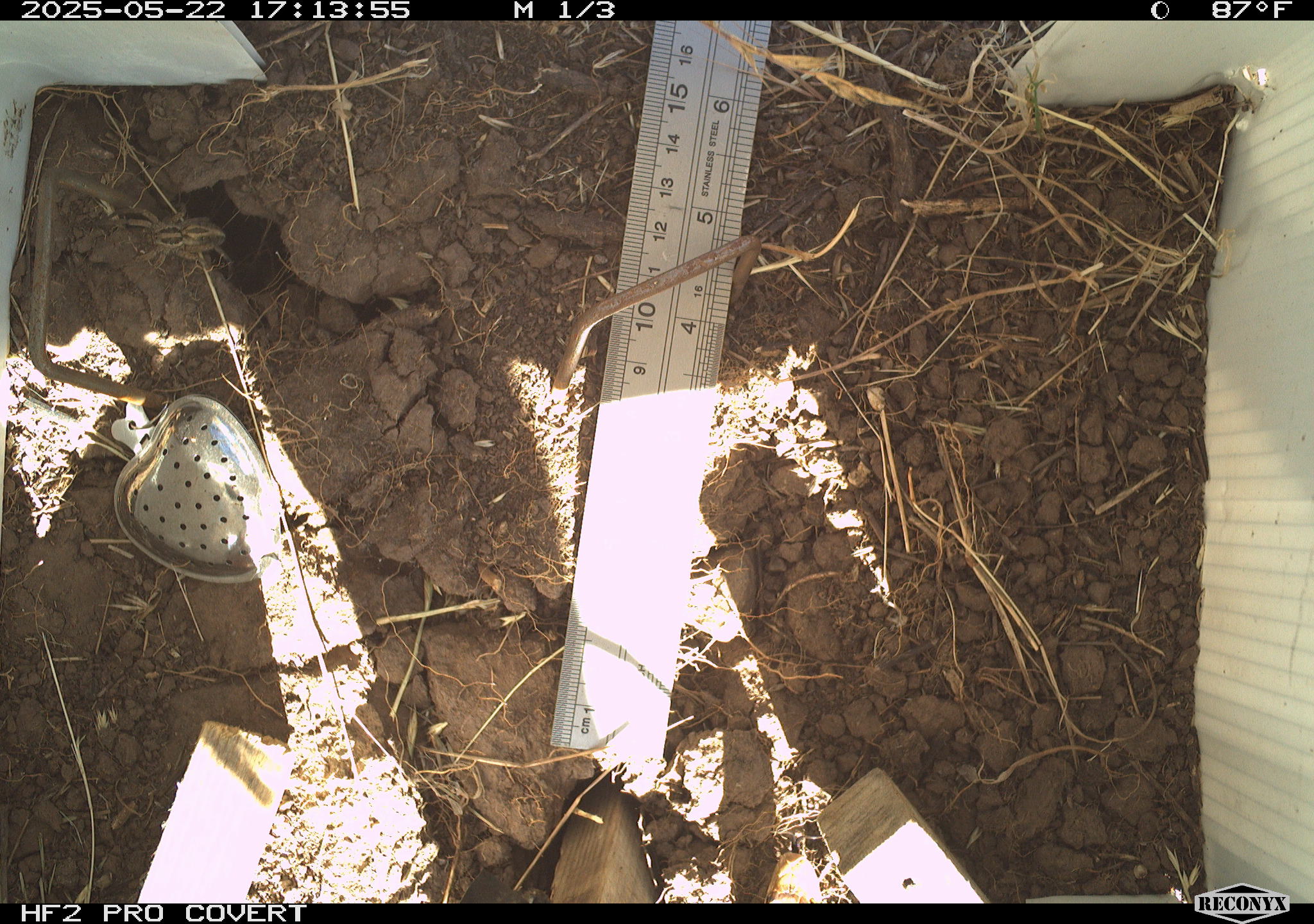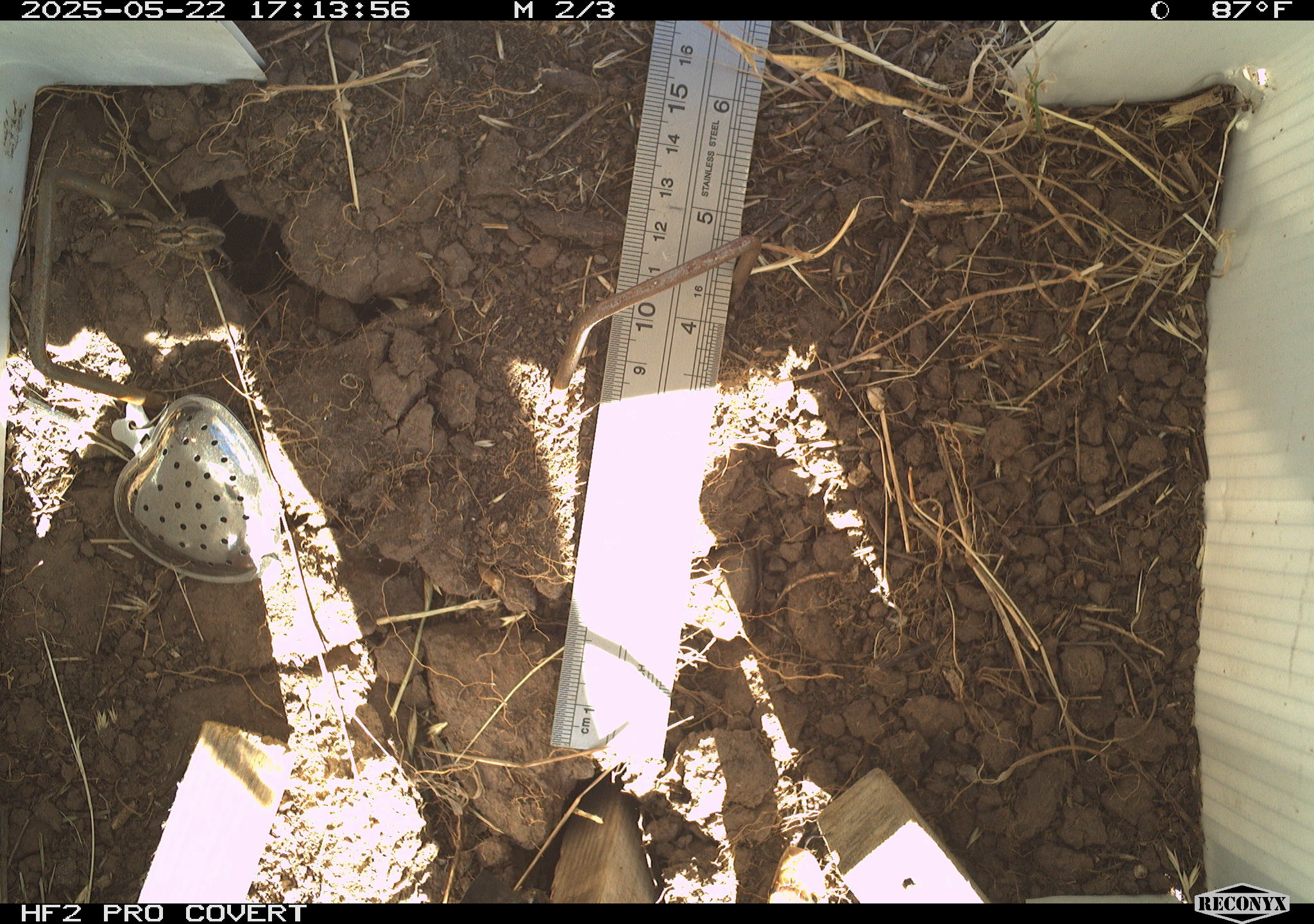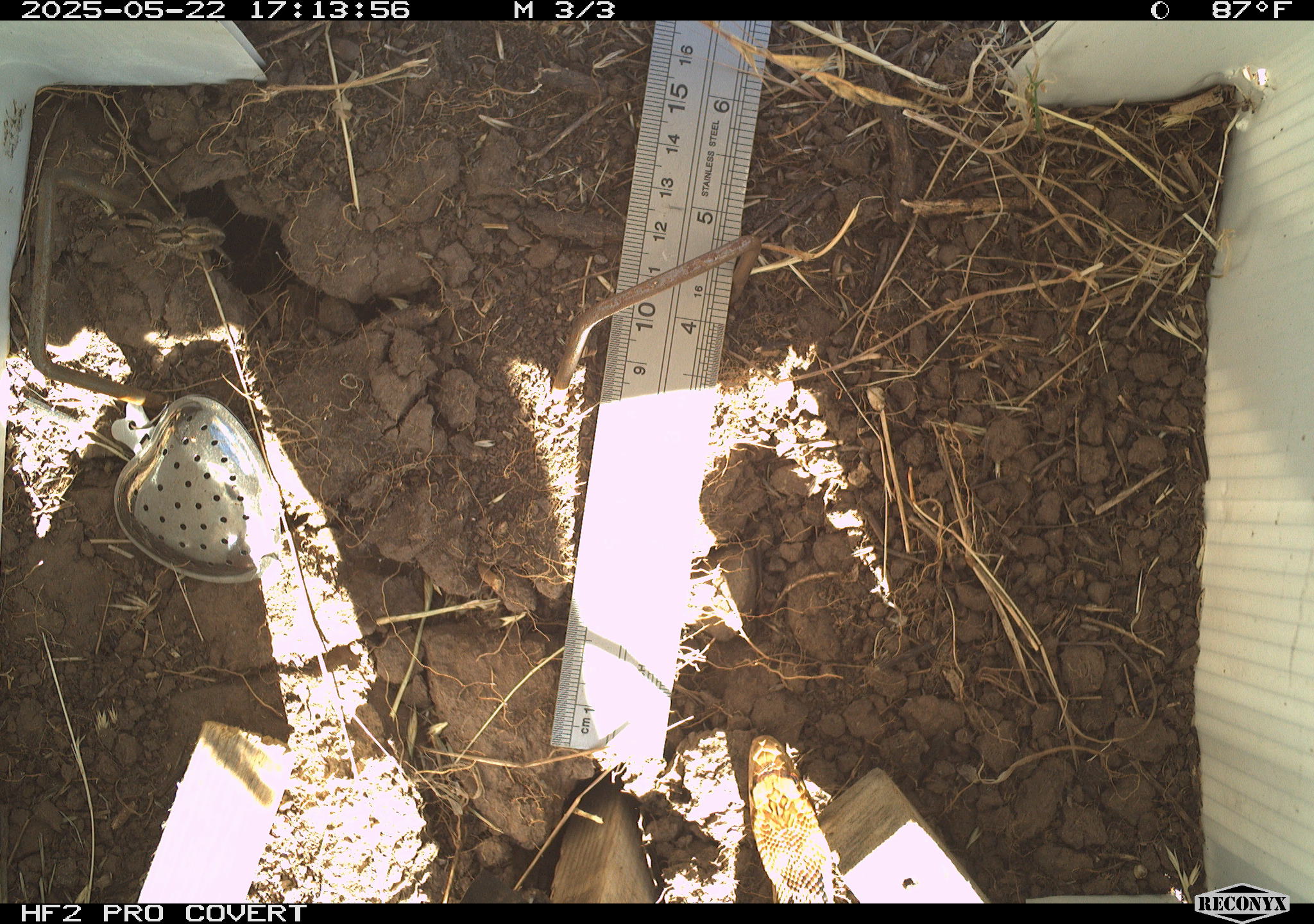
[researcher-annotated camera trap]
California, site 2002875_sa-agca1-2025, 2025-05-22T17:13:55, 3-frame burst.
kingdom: Animalia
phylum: Arthropoda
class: Arachnida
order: Araneae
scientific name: Araneae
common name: spider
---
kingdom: Animalia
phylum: Chordata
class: Reptilia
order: Squamata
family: Colubridae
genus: Pituophis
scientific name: Pituophis catenifer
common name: gophersnake